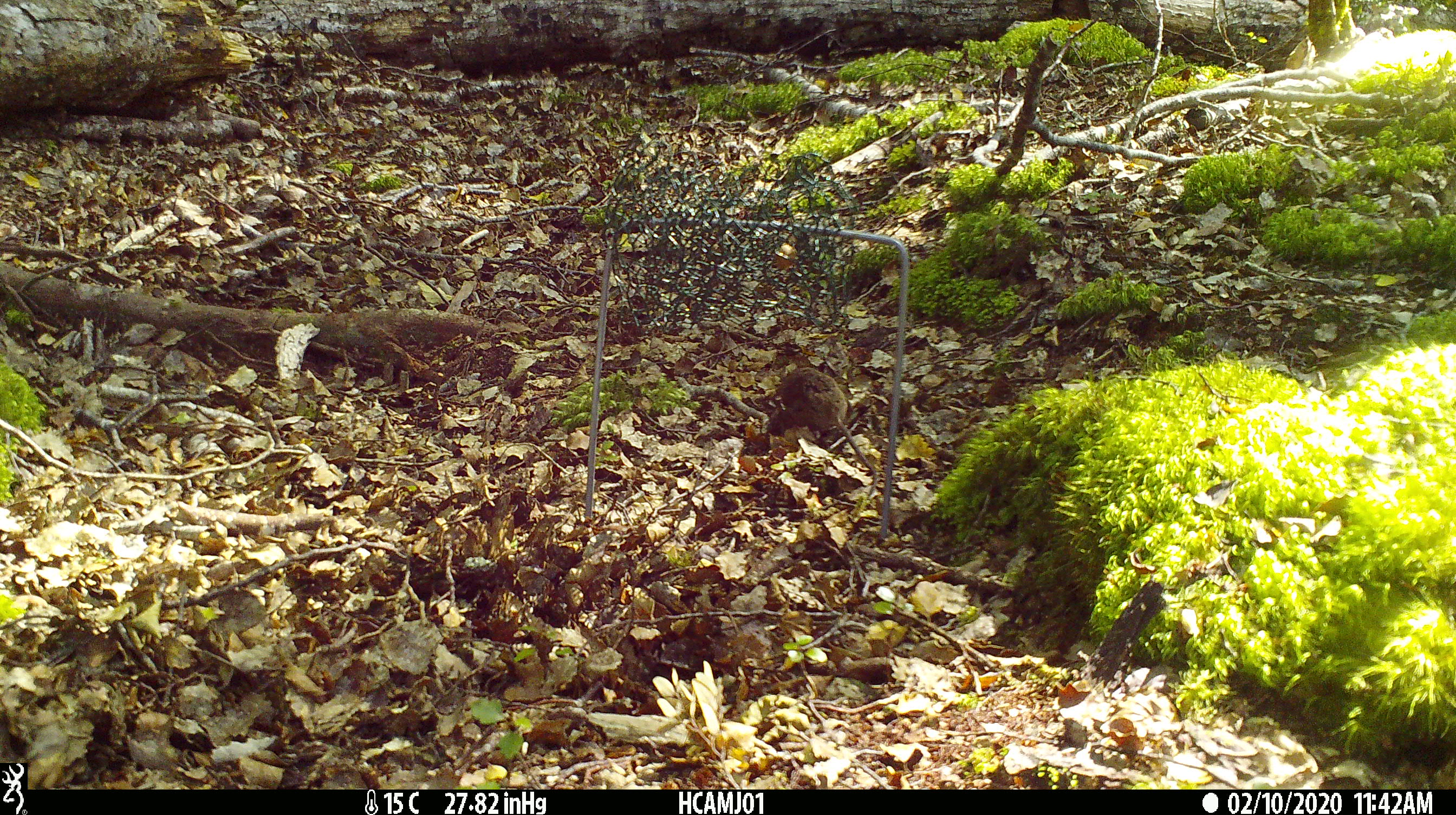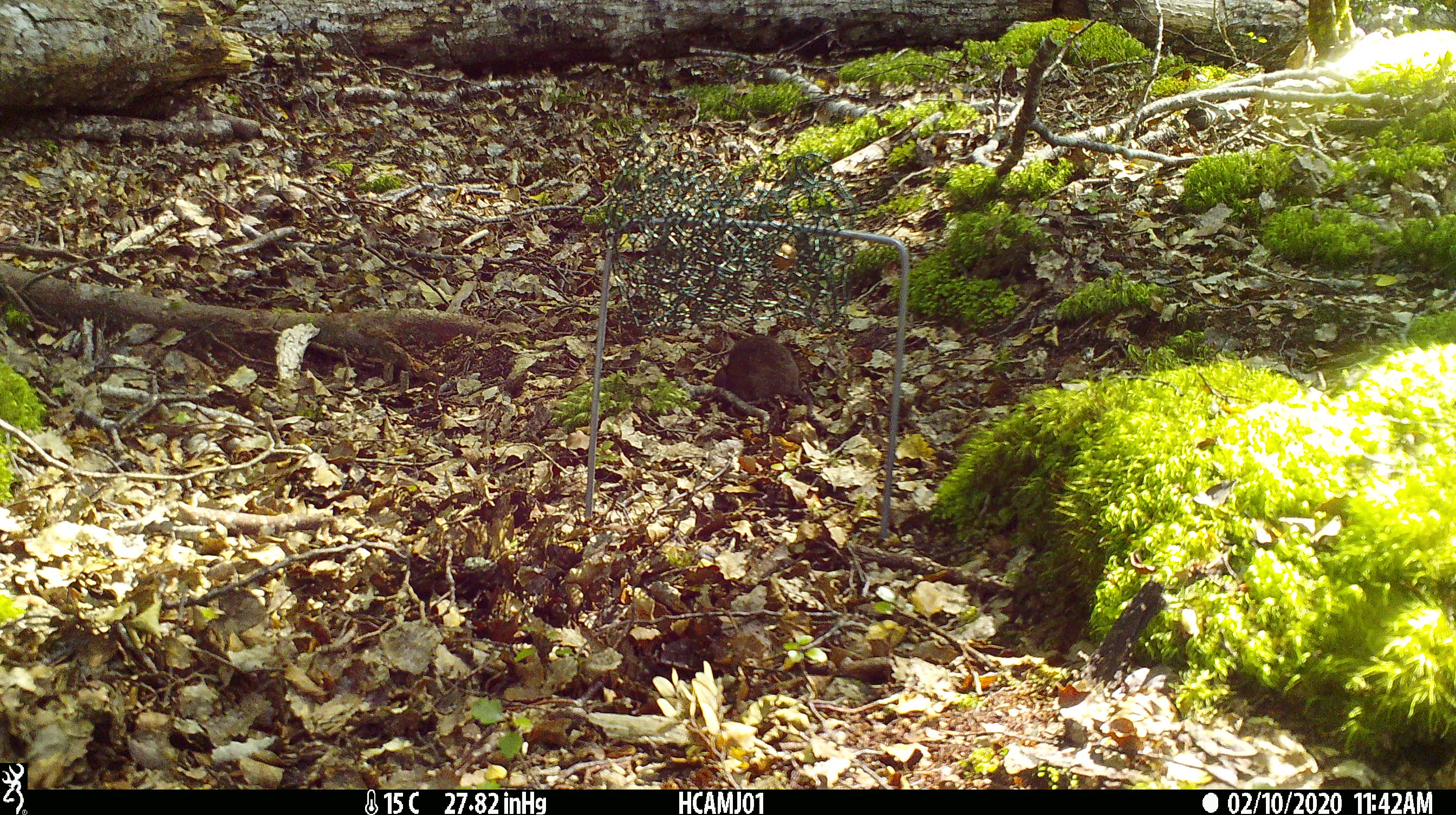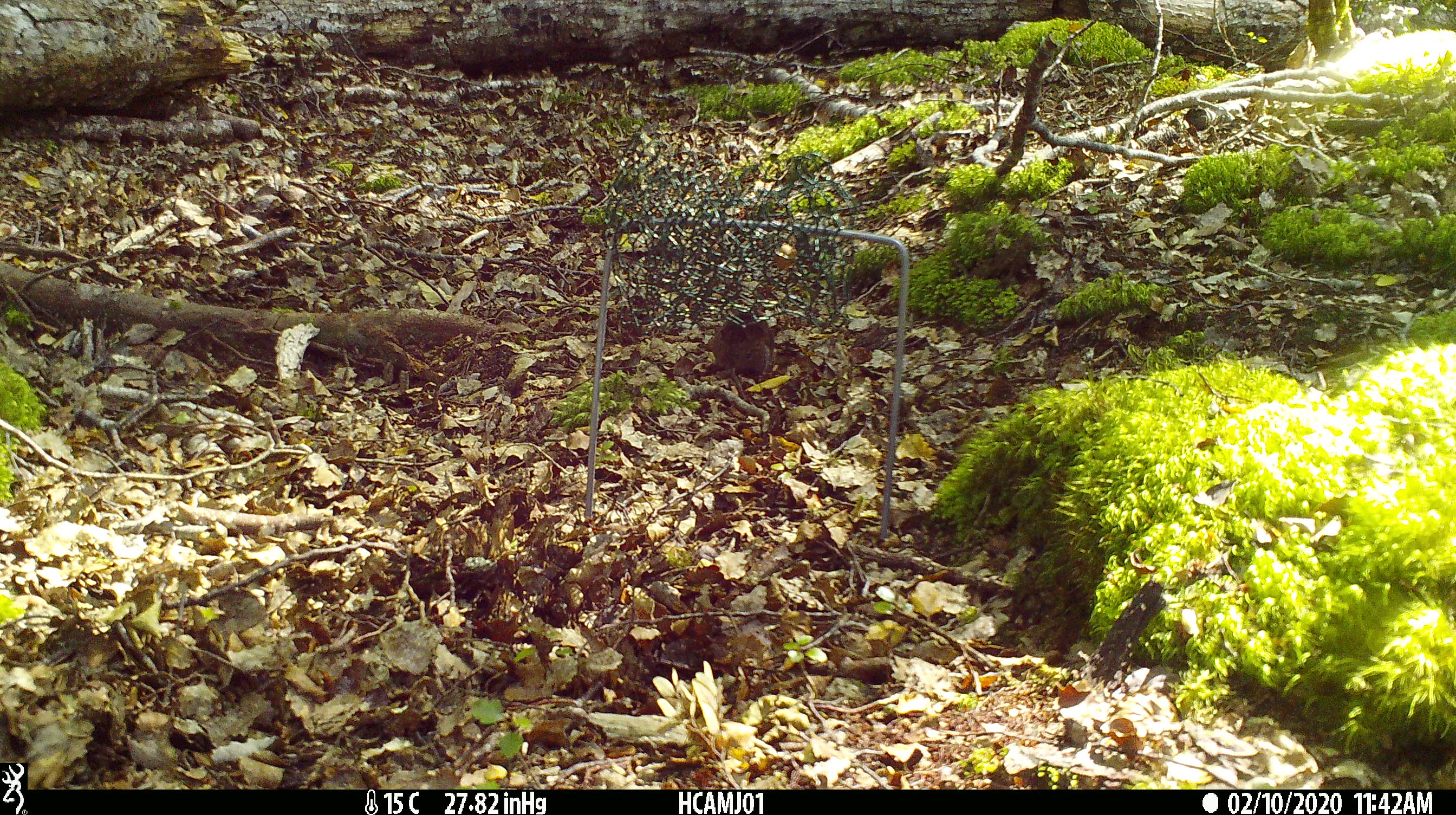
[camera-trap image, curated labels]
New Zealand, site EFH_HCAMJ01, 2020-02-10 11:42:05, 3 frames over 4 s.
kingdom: Animalia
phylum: Chordata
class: Mammalia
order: Rodentia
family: Muridae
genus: Mus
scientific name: Mus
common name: mouse